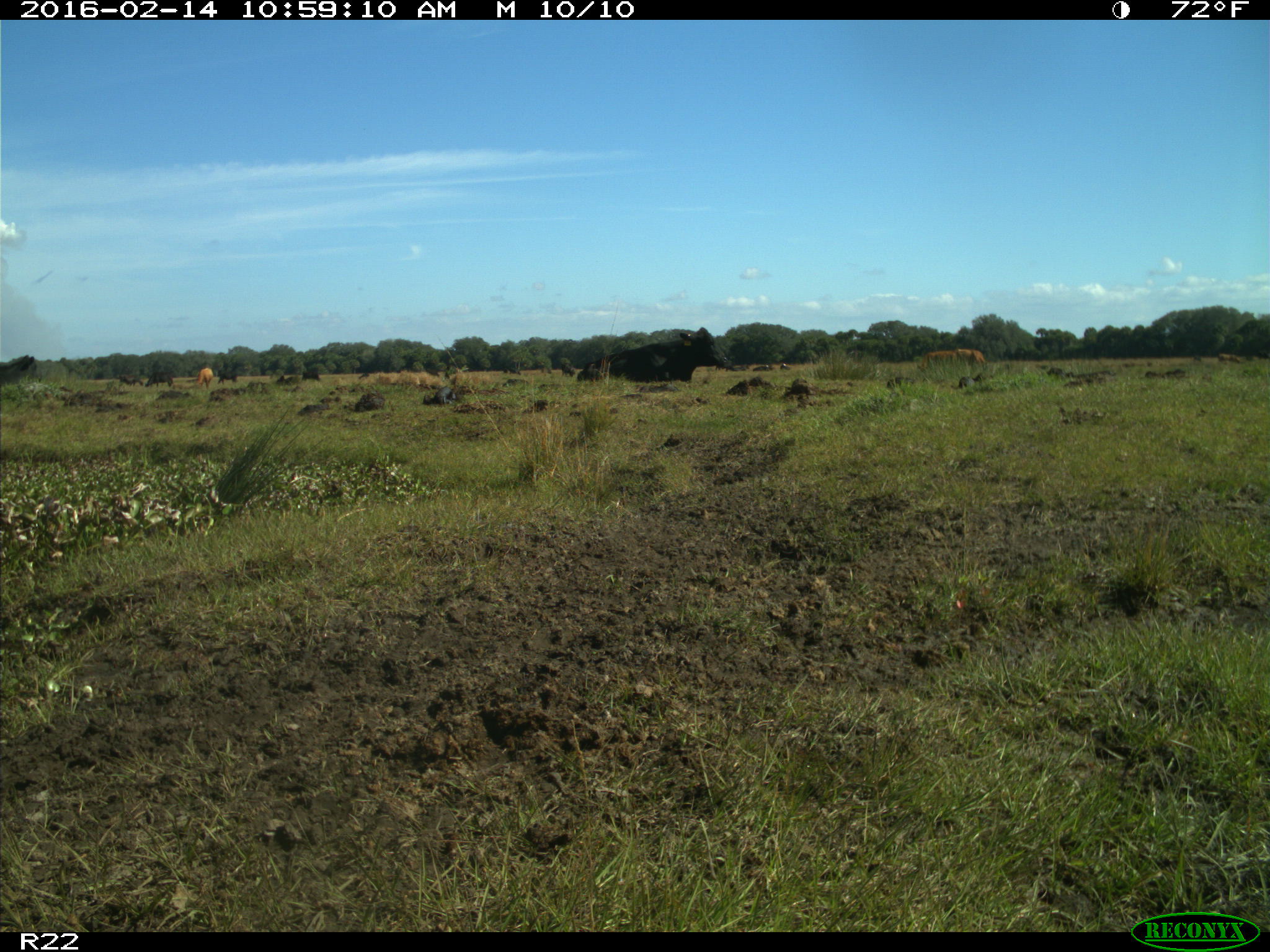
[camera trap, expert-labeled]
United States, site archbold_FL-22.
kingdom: Animalia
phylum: Chordata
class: Mammalia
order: Artiodactyla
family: Bovidae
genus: Bos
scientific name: Bos taurus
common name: domestic cow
Bos taurus (domestic cow).